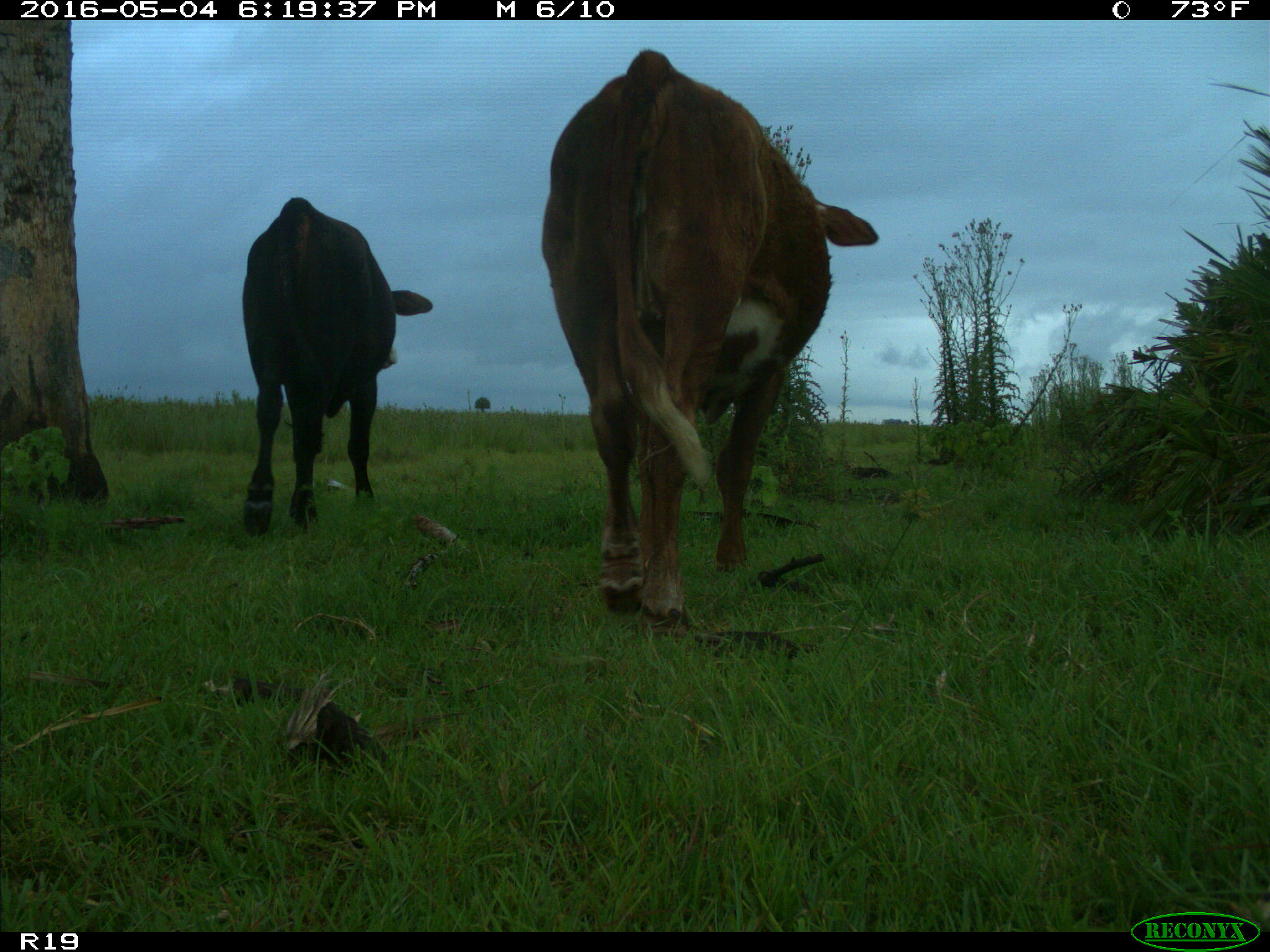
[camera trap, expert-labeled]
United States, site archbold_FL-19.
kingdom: Animalia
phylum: Chordata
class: Mammalia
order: Artiodactyla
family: Bovidae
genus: Bos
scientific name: Bos taurus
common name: domestic cow